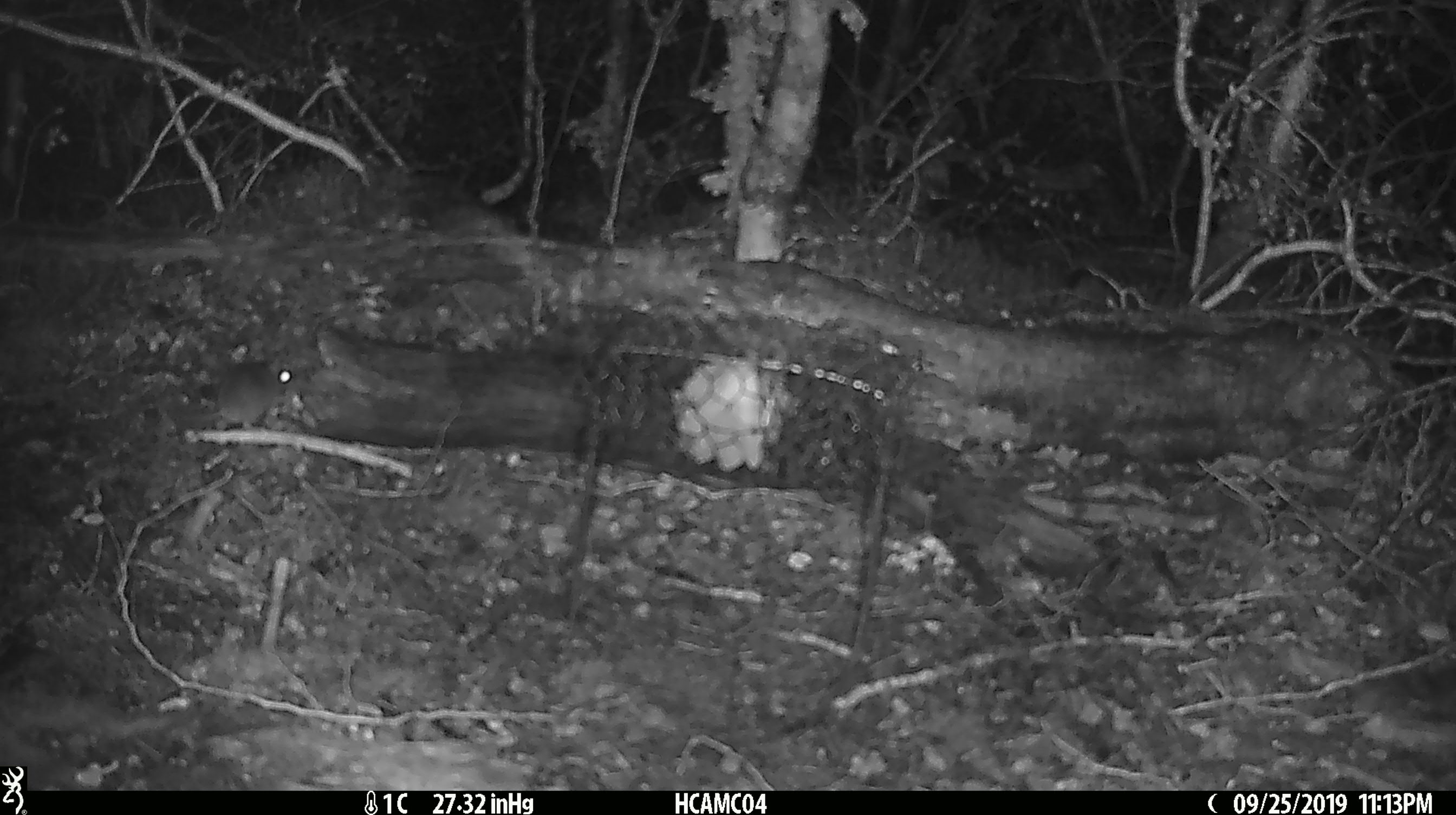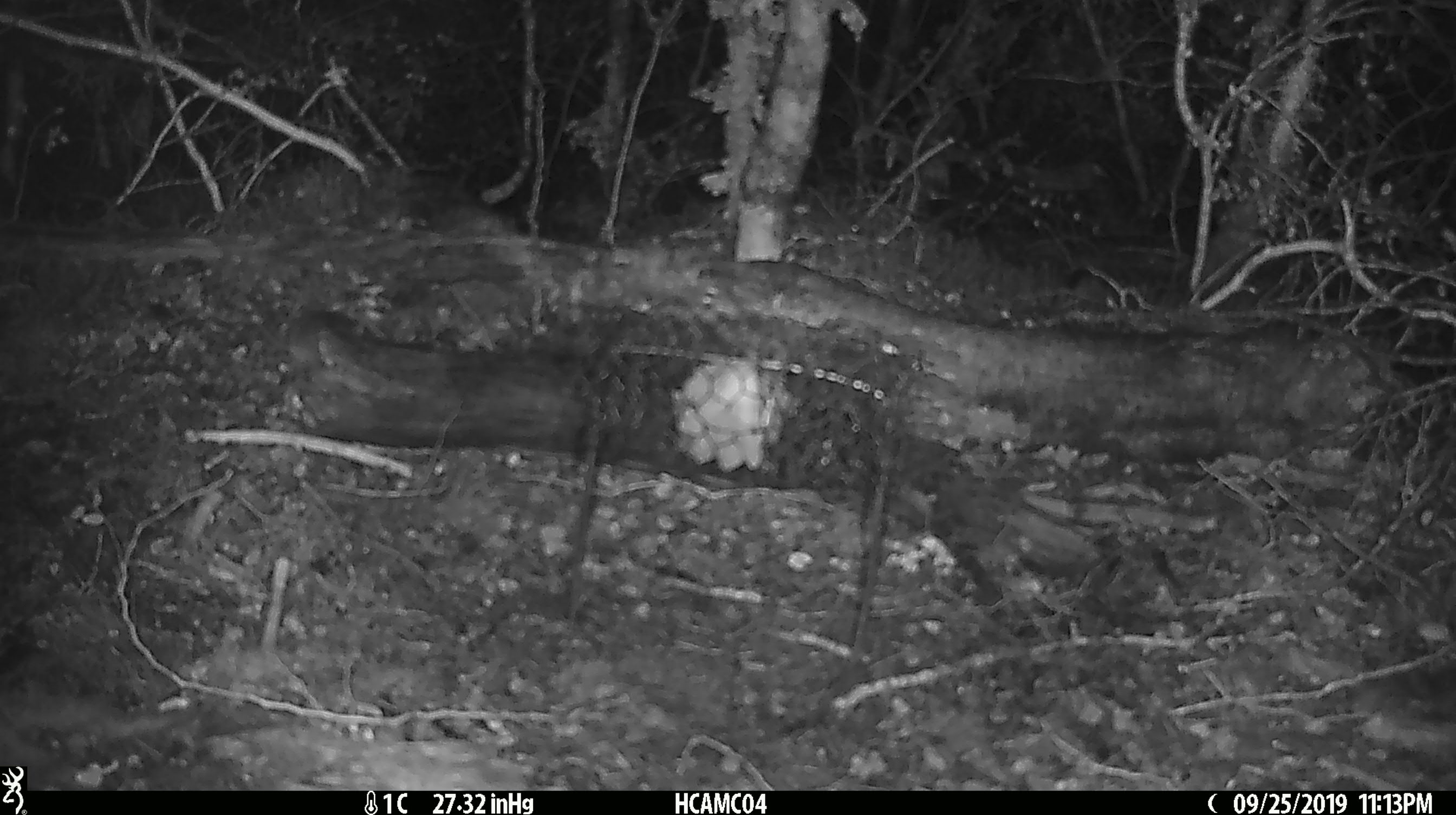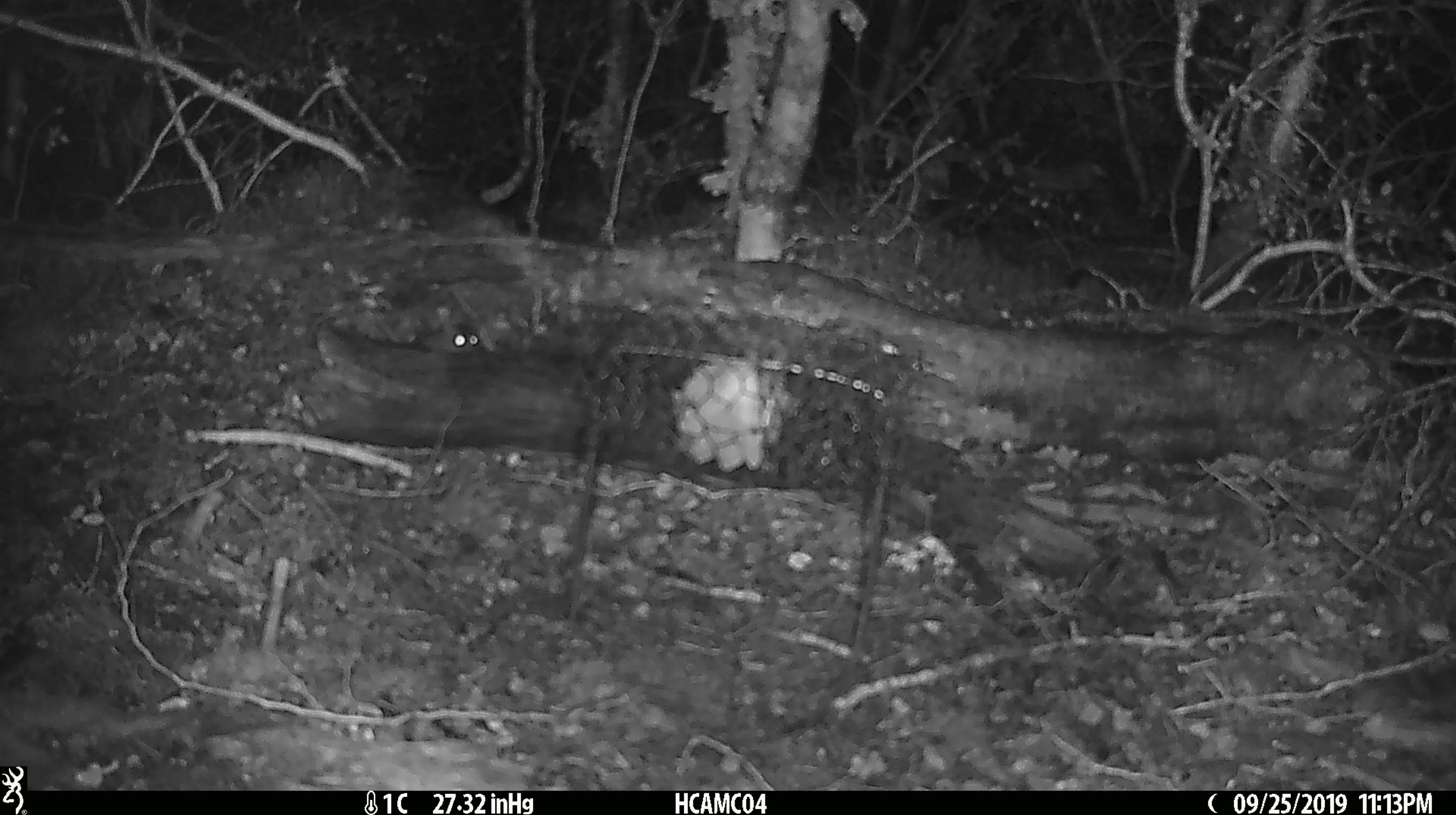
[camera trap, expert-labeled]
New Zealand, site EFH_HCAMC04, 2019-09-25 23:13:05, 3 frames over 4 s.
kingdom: Animalia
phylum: Chordata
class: Mammalia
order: Rodentia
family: Muridae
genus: Mus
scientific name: Mus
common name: mouse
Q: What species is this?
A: Mouse (Mus).